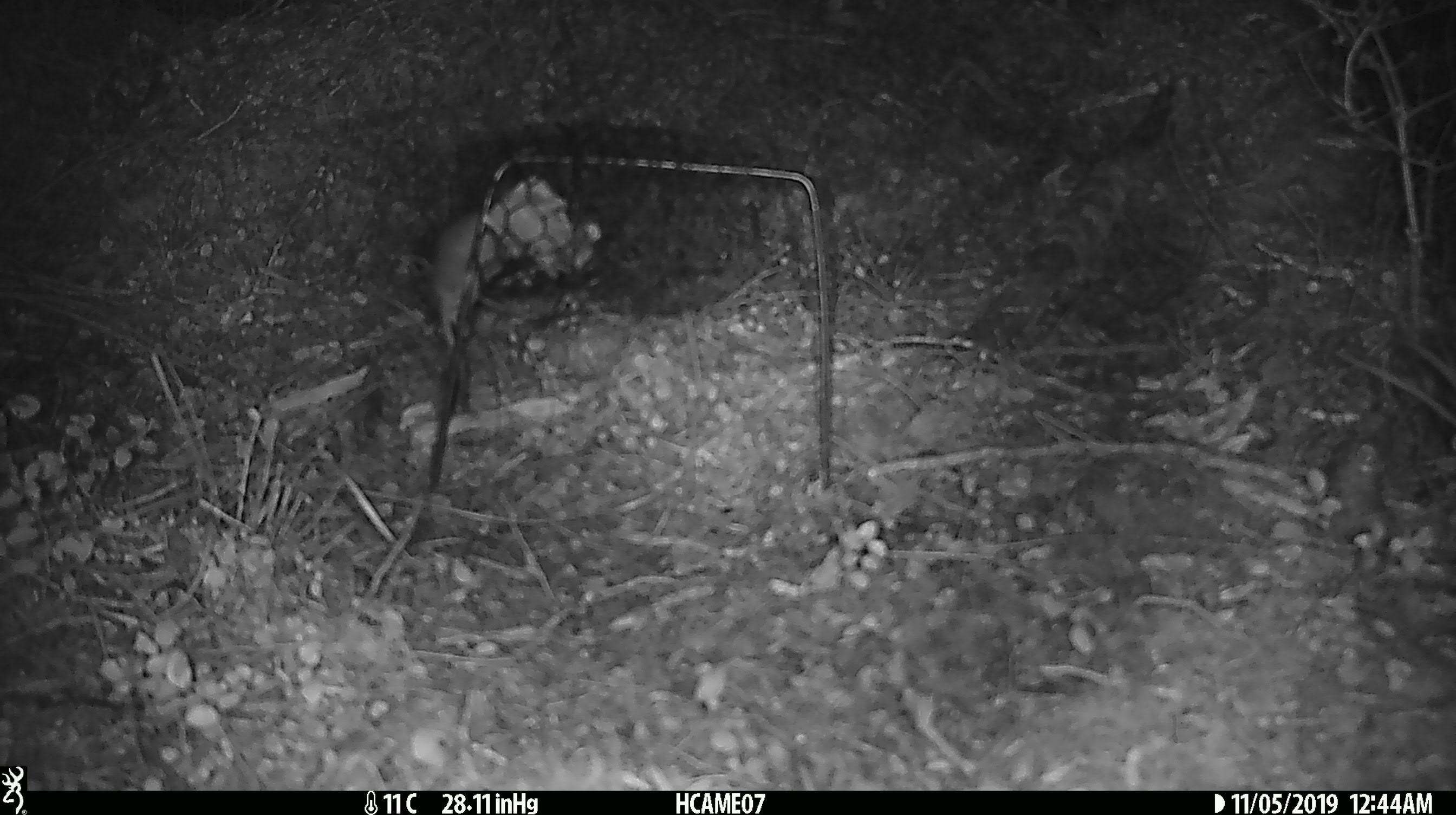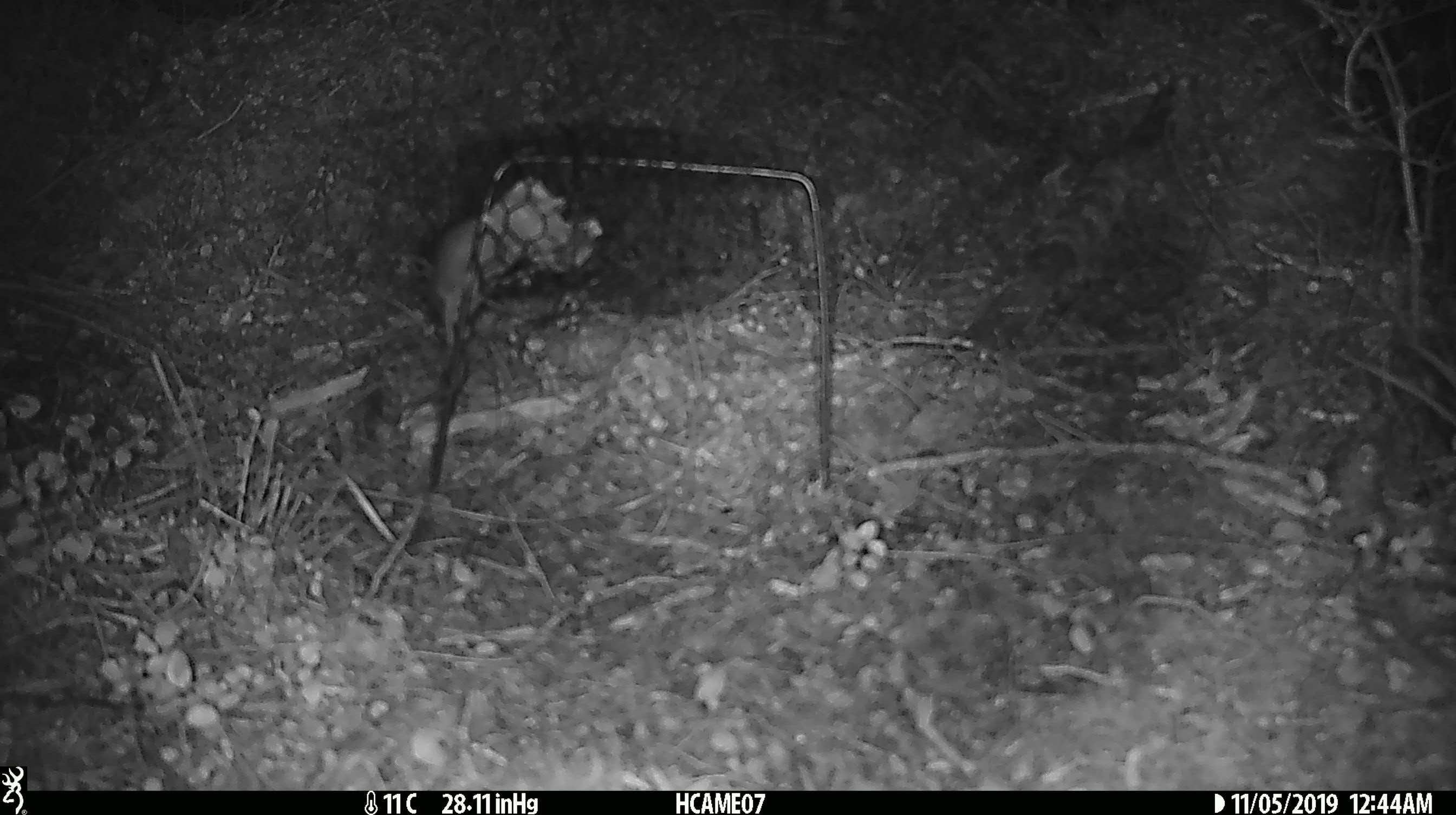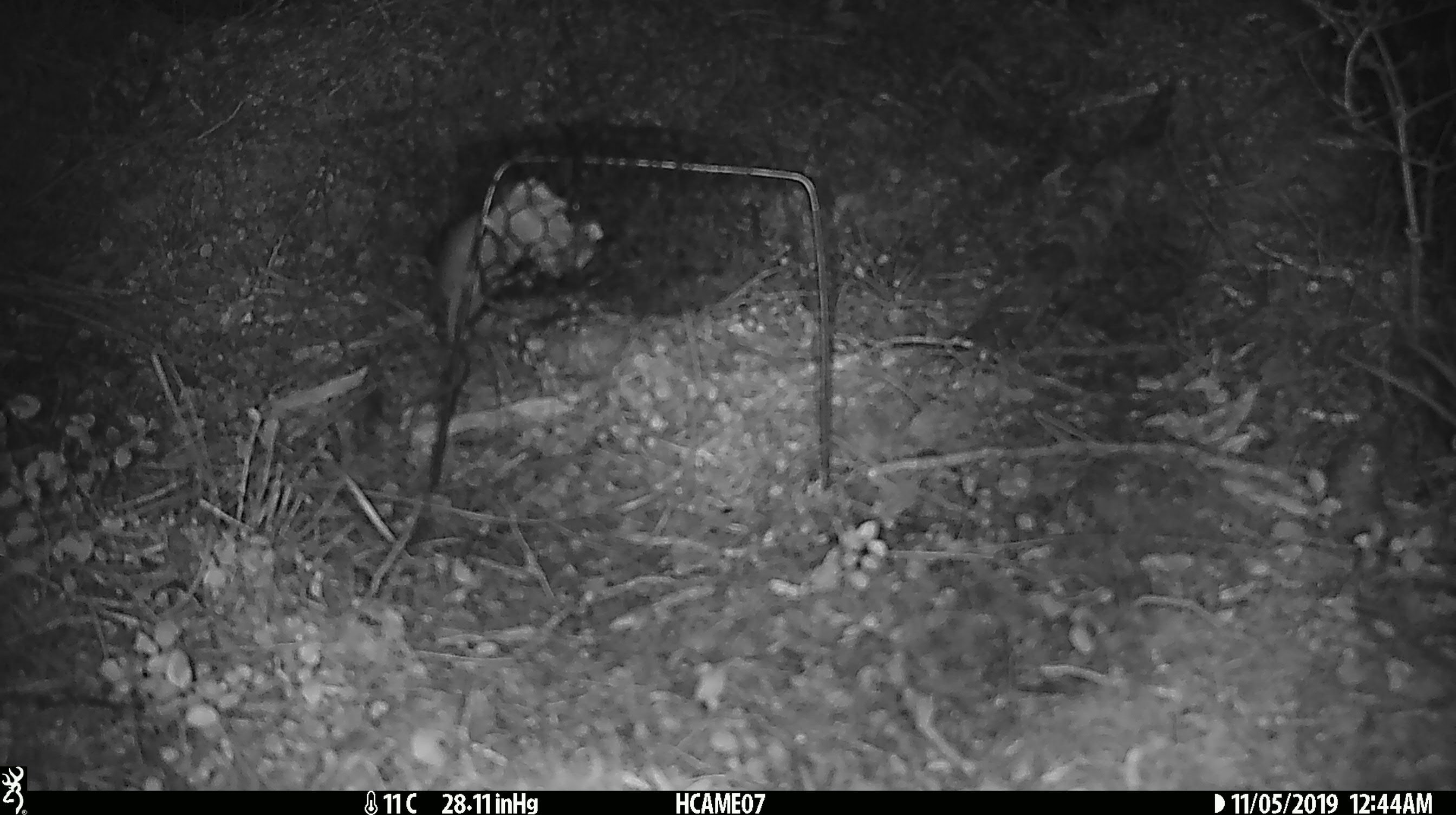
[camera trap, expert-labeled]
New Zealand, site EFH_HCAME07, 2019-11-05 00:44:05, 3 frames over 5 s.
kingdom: Animalia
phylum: Chordata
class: Mammalia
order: Rodentia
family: Muridae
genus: Mus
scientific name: Mus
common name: mouse